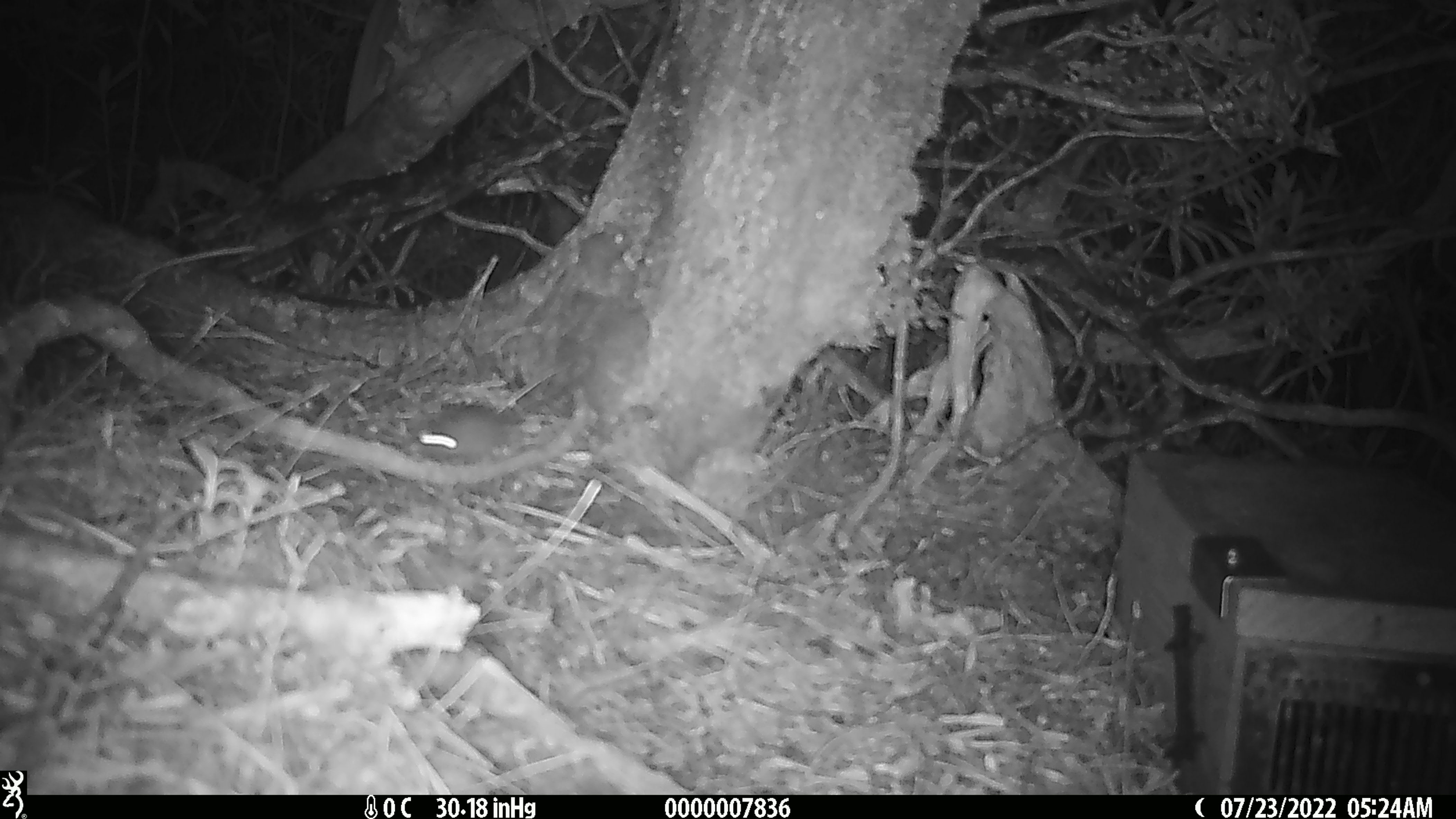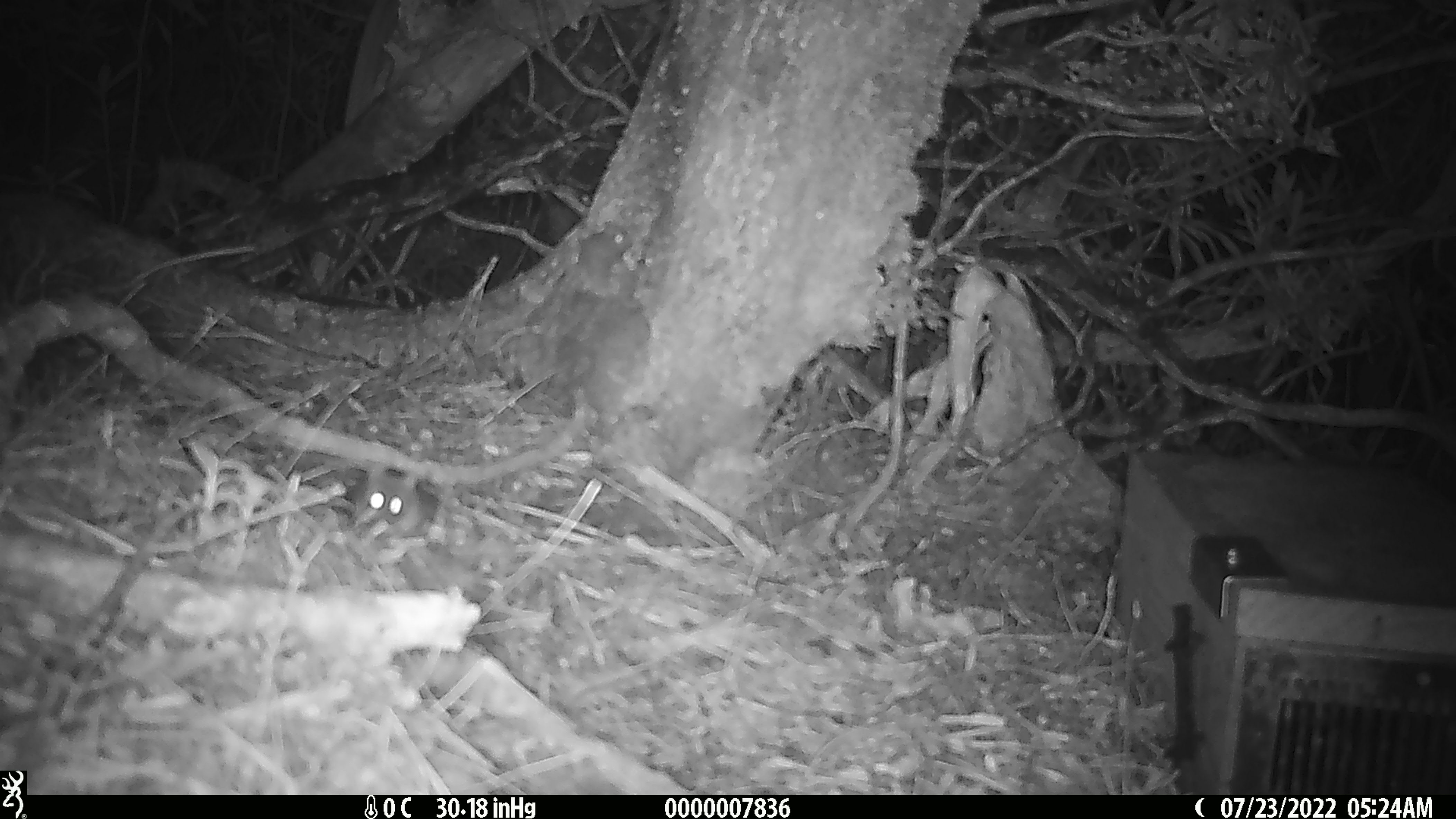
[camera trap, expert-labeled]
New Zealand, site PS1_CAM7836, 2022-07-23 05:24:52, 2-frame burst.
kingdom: Animalia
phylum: Chordata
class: Mammalia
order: Rodentia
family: Muridae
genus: Mus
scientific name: Mus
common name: mouse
Mouse (Mus).